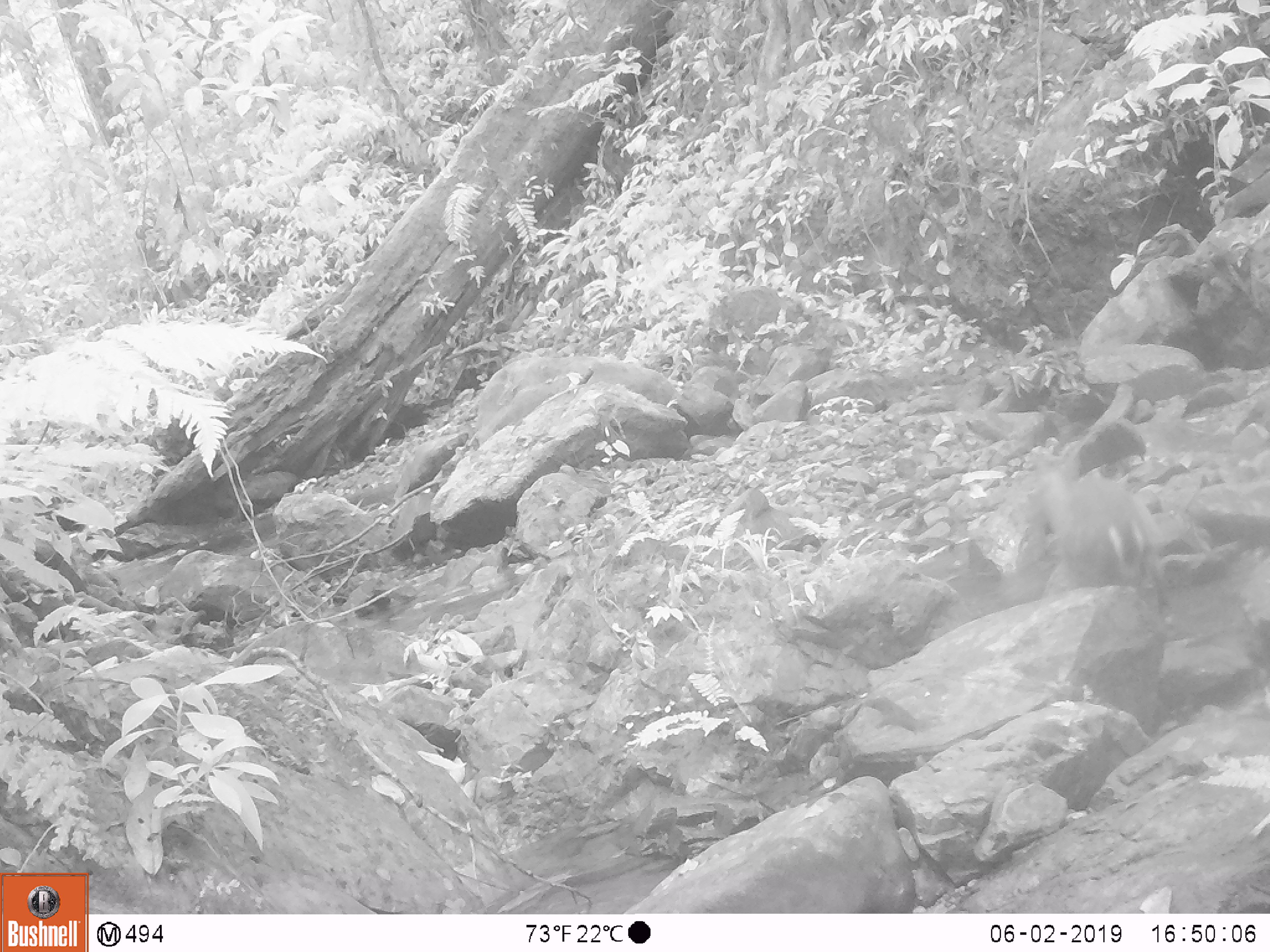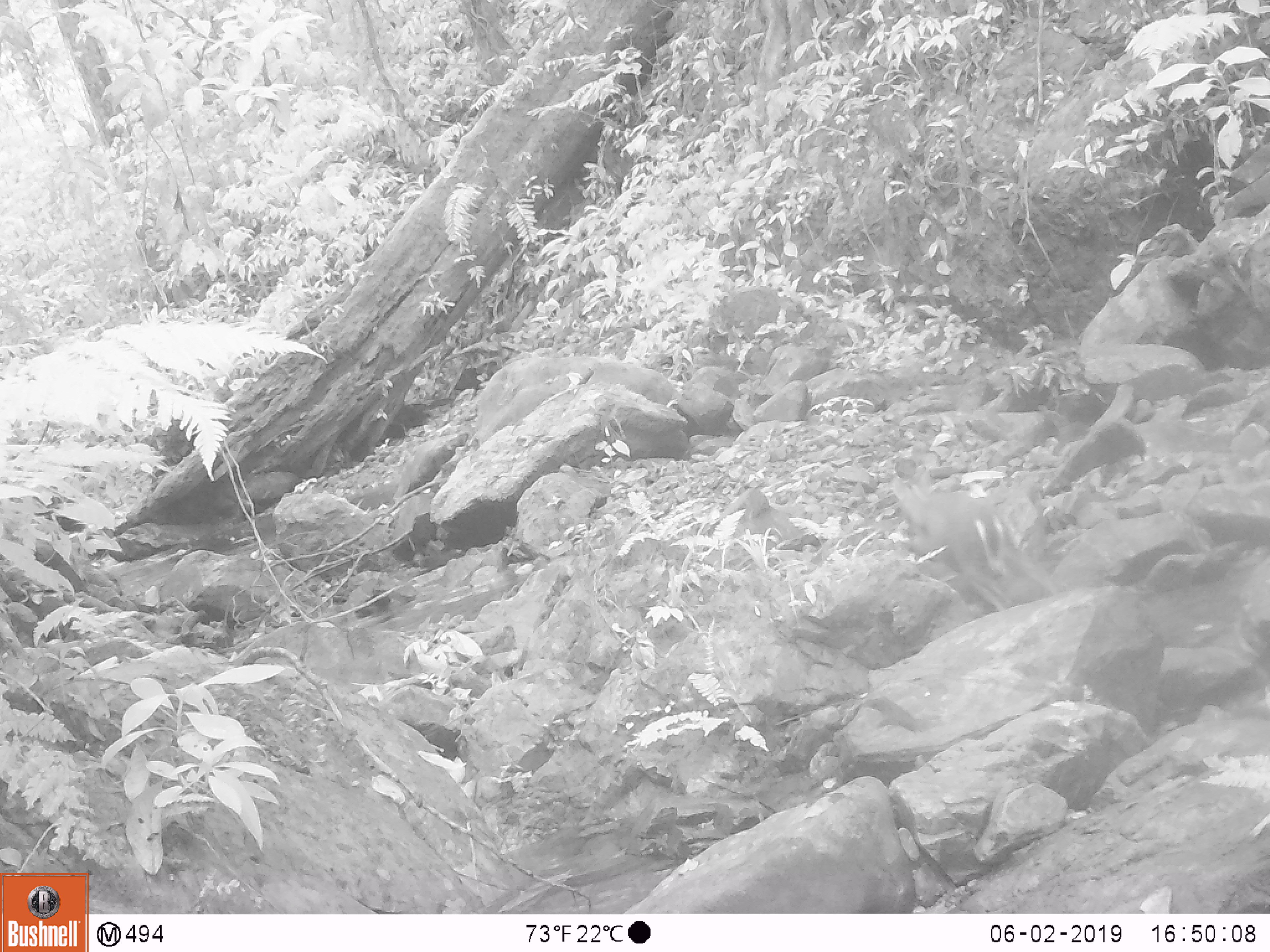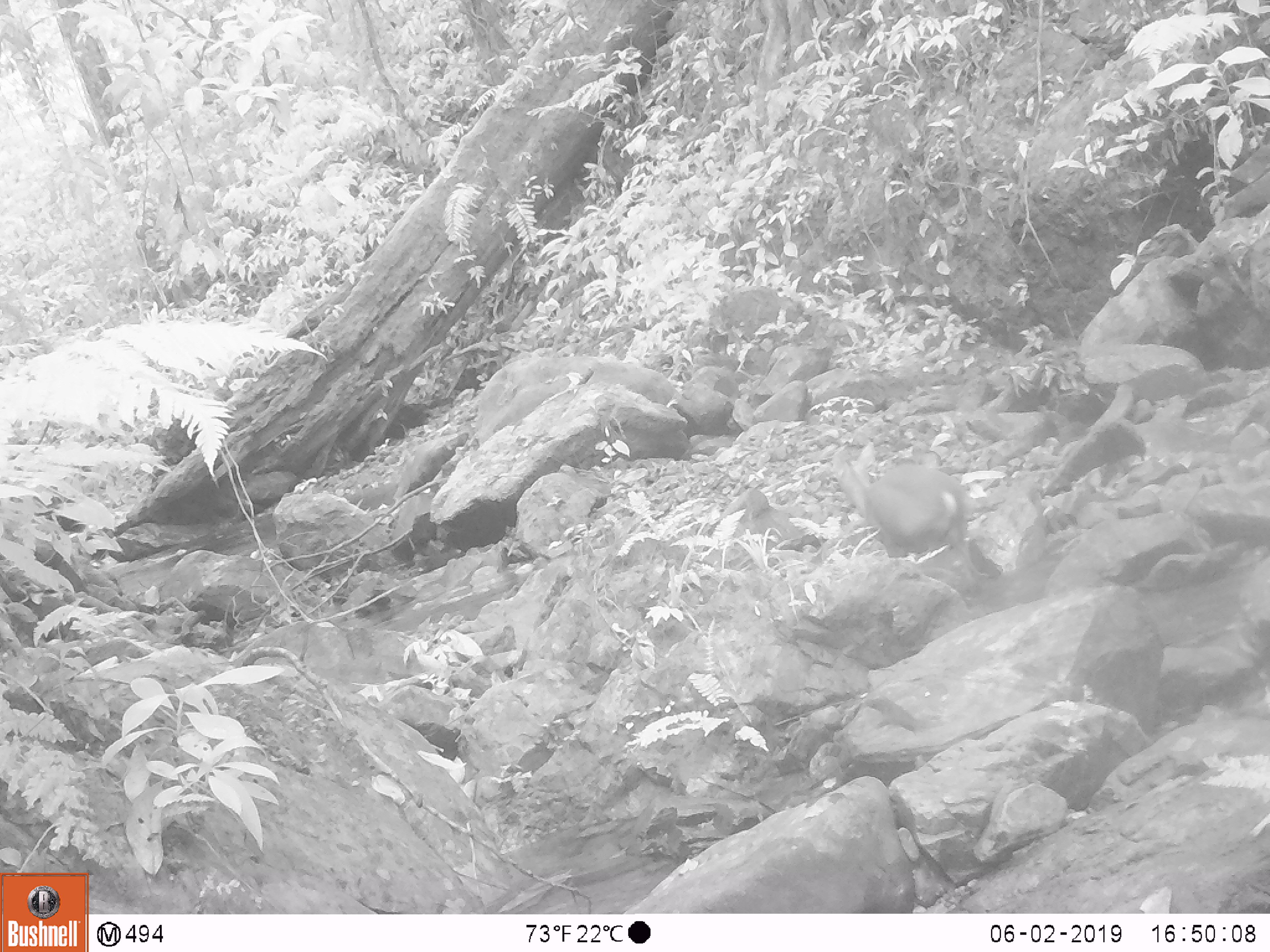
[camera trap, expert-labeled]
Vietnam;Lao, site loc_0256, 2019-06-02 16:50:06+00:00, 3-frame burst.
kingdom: Animalia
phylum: Chordata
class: Mammalia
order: Artiodactyla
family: Cervidae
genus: Muntiacus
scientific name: Muntiacus rooseveltorum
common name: roosevelt's muntjac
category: roosevelts muntjac group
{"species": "roosevelts muntjac group (roosevelt's muntjac) (Muntiacus rooseveltorum)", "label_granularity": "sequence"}